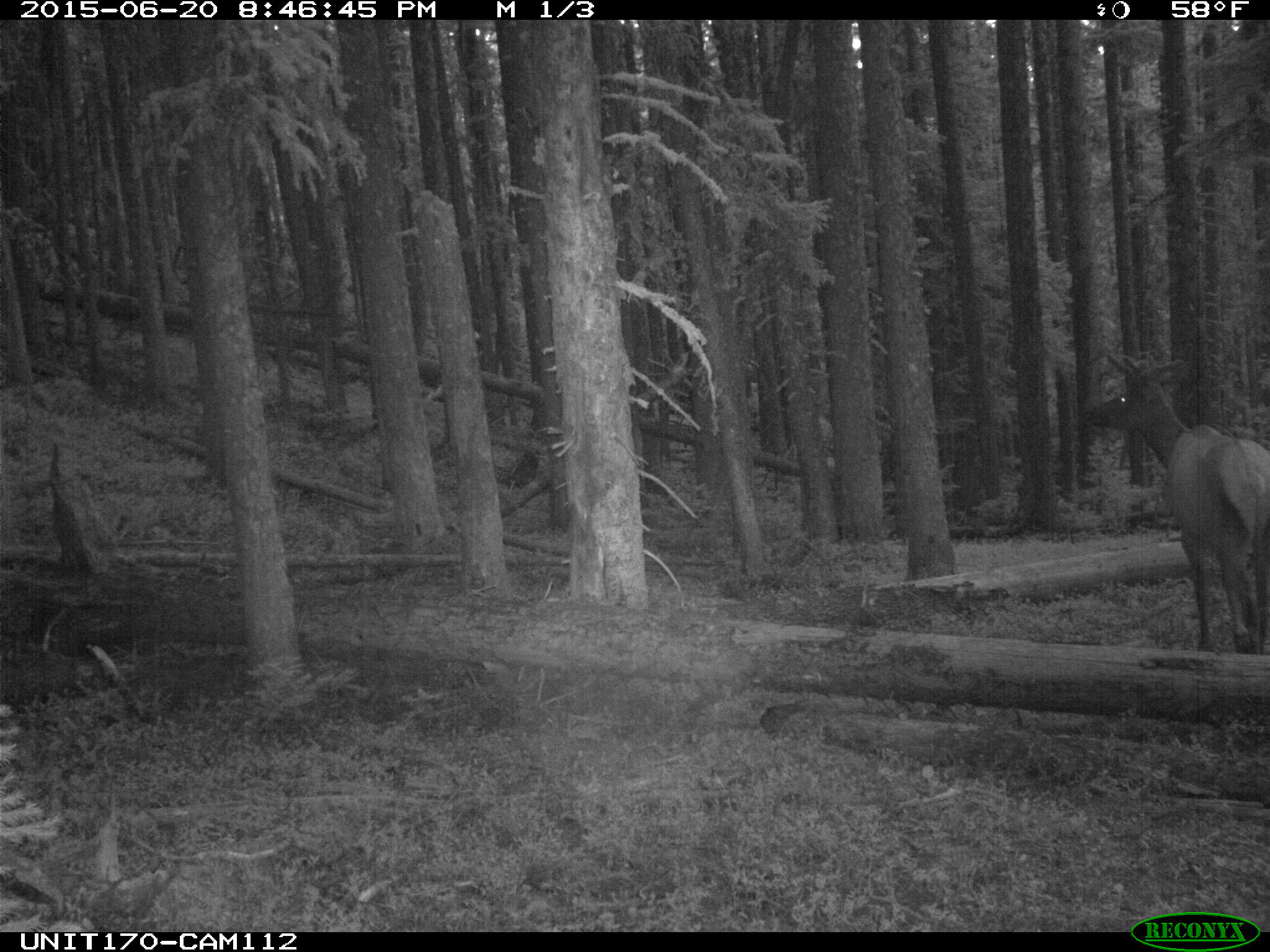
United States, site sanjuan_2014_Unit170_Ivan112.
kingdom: Animalia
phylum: Chordata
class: Mammalia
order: Artiodactyla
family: Cervidae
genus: Cervus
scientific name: Cervus elaphus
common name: red deer